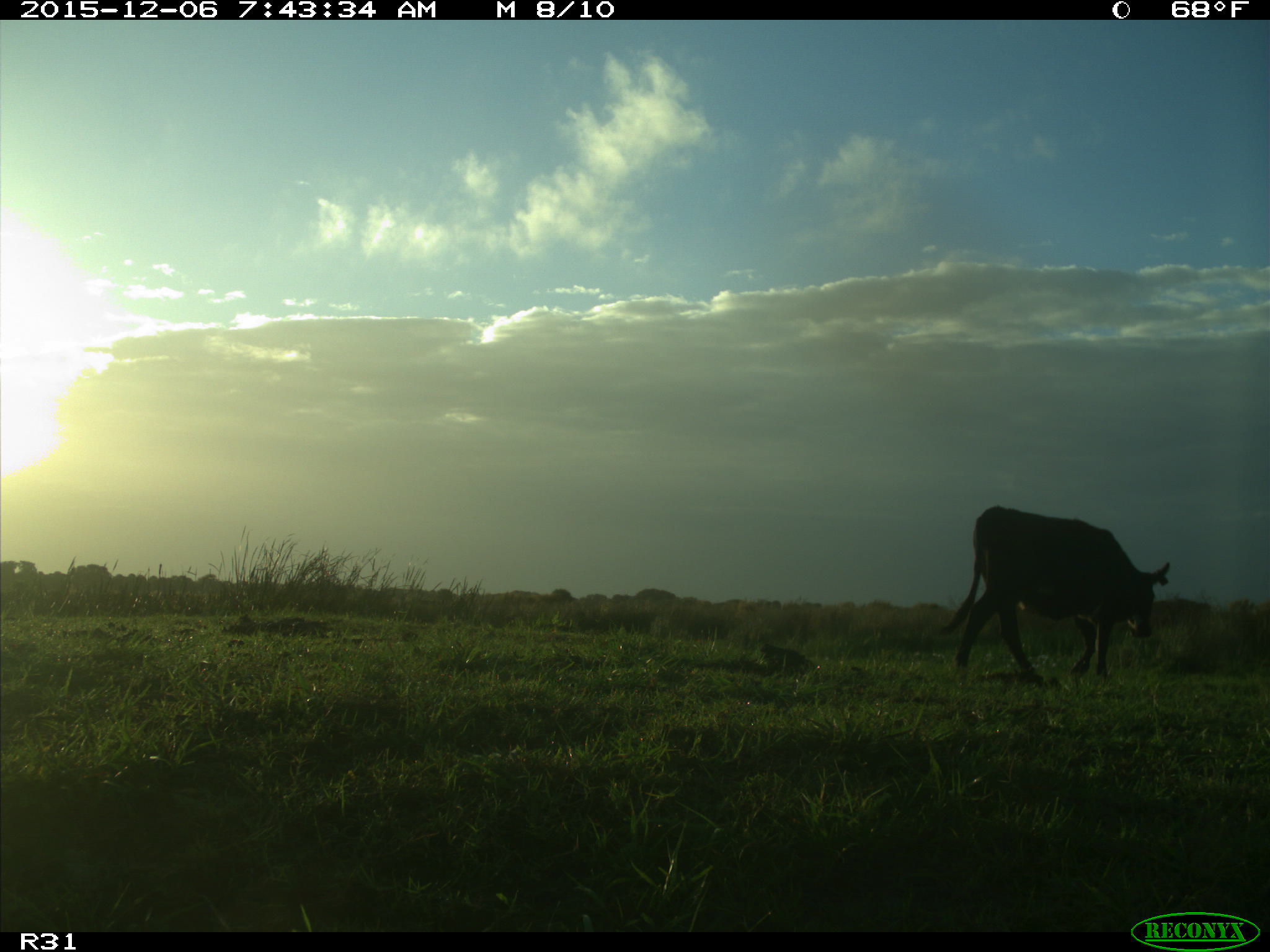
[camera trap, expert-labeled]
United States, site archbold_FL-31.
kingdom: Animalia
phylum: Chordata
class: Mammalia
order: Artiodactyla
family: Bovidae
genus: Bos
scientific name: Bos taurus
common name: domestic cow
Bos taurus (domestic cow).